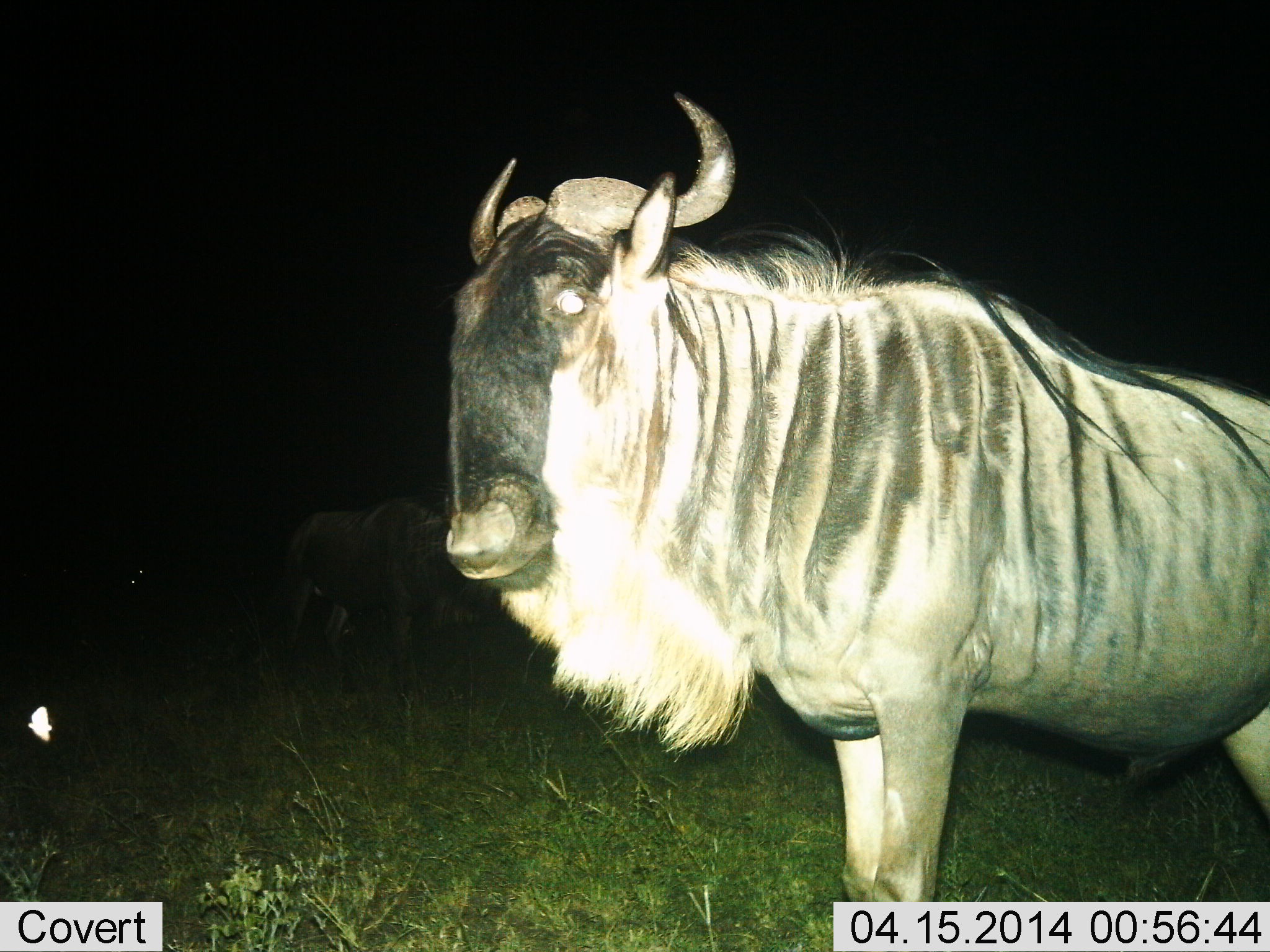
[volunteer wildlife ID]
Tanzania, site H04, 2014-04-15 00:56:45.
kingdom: Animalia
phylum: Chordata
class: Mammalia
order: Artiodactyla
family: Bovidae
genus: Connochaetes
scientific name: Connochaetes taurinus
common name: blue wildebeest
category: wildebeest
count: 1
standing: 95%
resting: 2%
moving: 5%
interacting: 2%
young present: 0%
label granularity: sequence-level